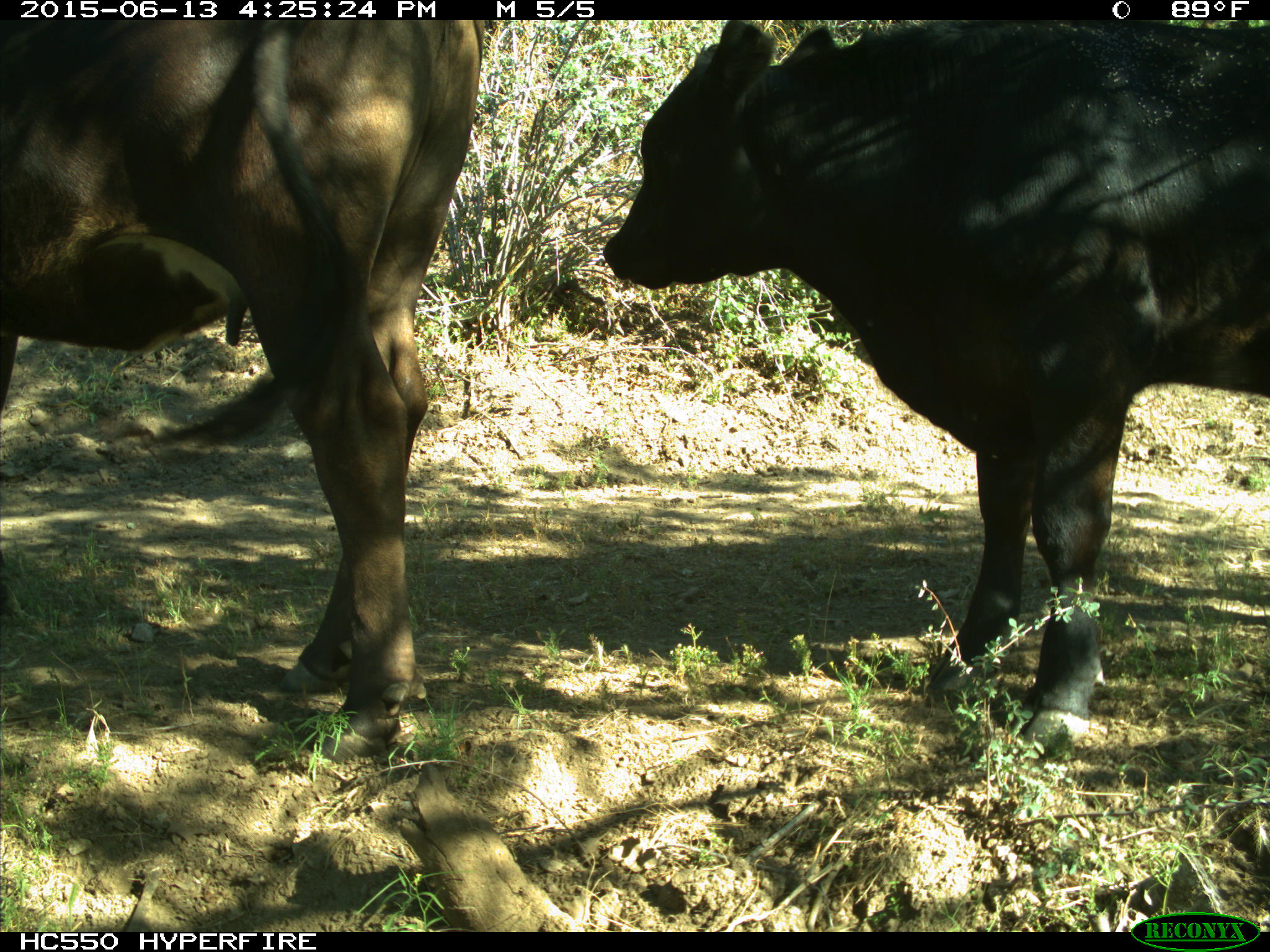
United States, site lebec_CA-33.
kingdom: Animalia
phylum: Chordata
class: Mammalia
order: Artiodactyla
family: Bovidae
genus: Bos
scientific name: Bos taurus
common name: domestic cow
Bos taurus (domestic cow).